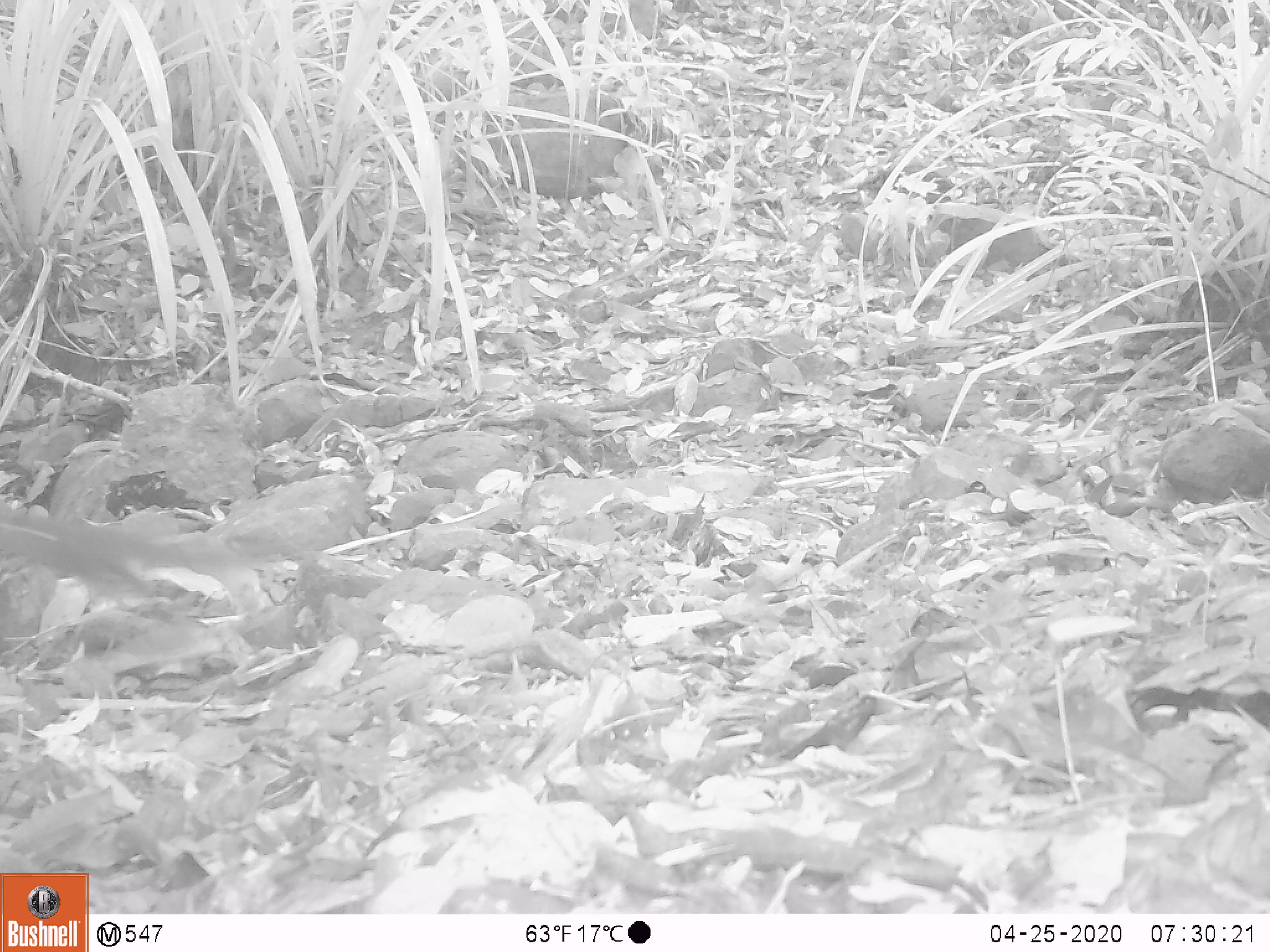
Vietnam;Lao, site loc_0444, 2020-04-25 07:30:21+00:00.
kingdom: Animalia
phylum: Chordata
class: Mammalia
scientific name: Mammalia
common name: mammal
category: unidentified small mammal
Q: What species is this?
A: Unidentified small mammal (mammal) (Mammalia).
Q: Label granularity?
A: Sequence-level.